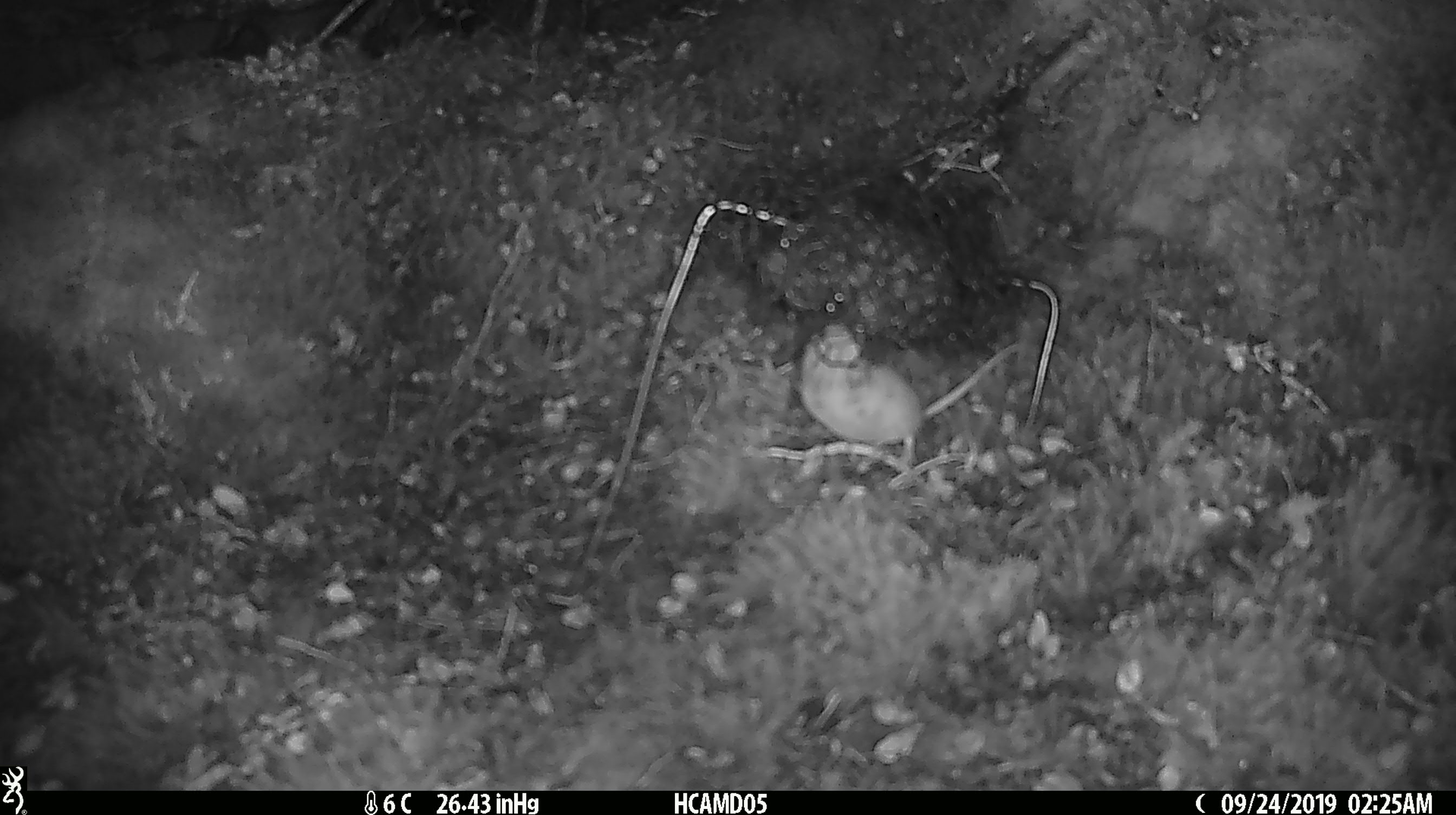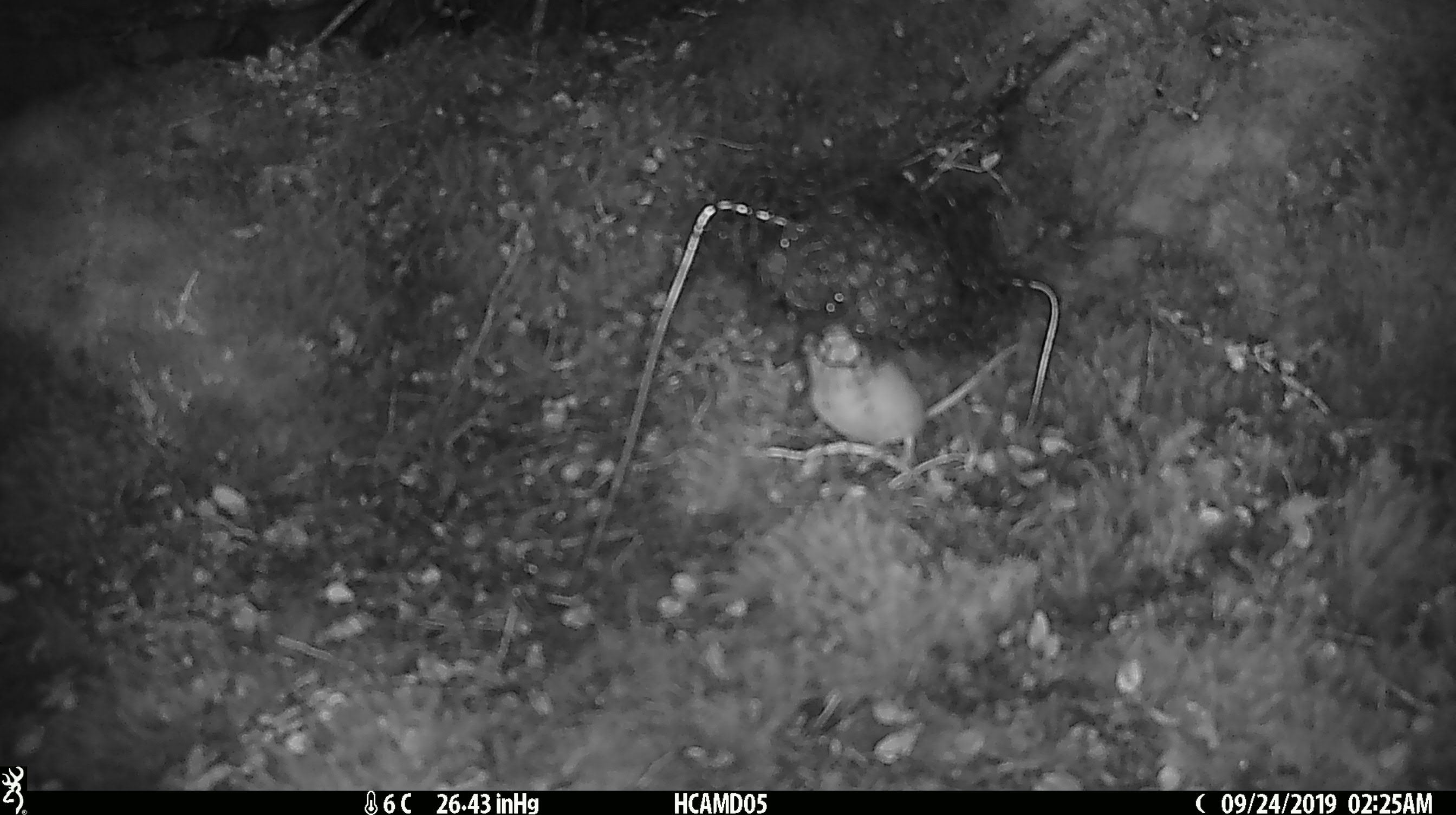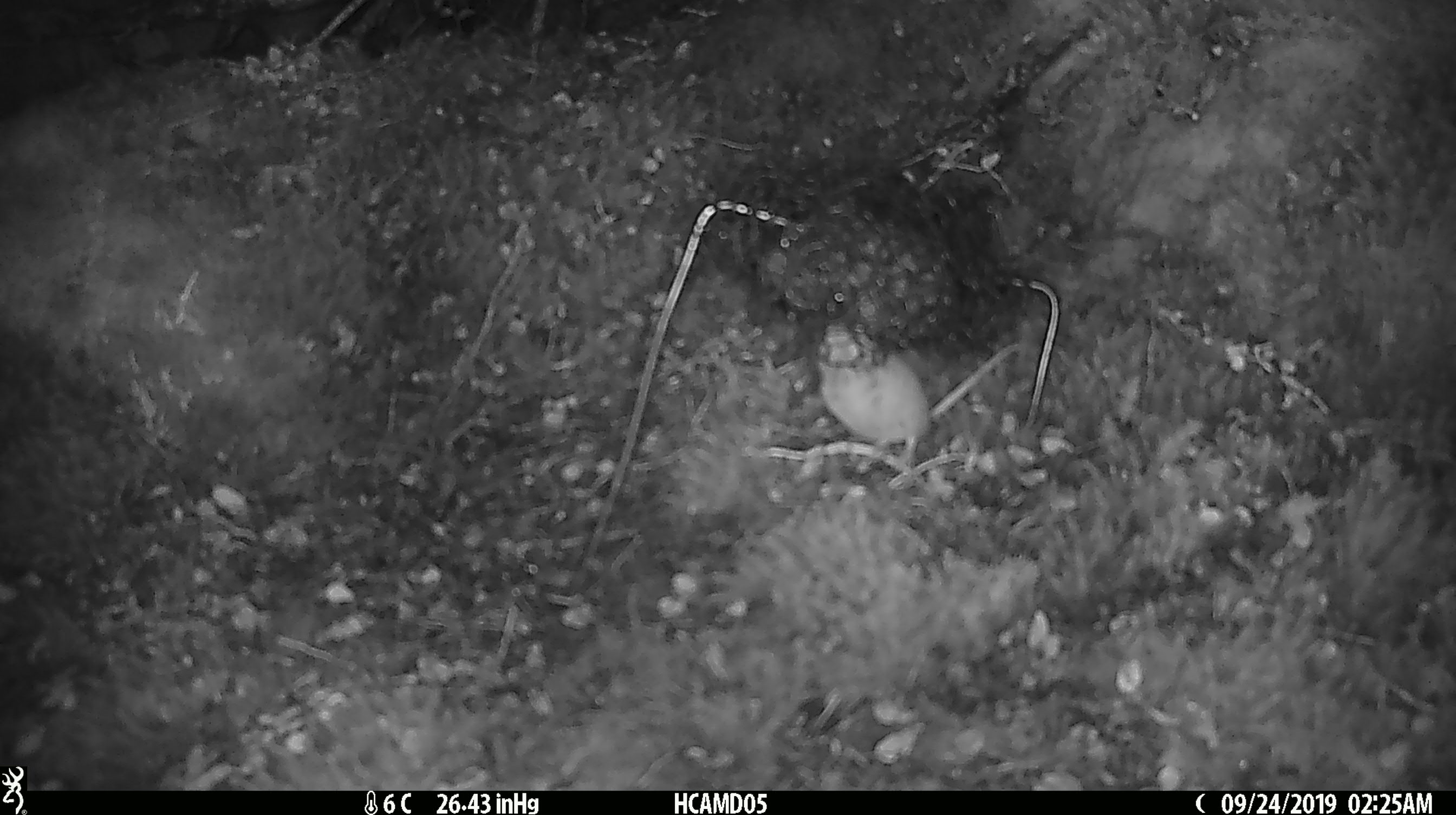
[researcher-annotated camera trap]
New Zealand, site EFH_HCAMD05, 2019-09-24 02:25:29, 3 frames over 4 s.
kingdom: Animalia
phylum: Chordata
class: Mammalia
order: Rodentia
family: Muridae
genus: Mus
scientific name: Mus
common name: mouse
Mouse (Mus).